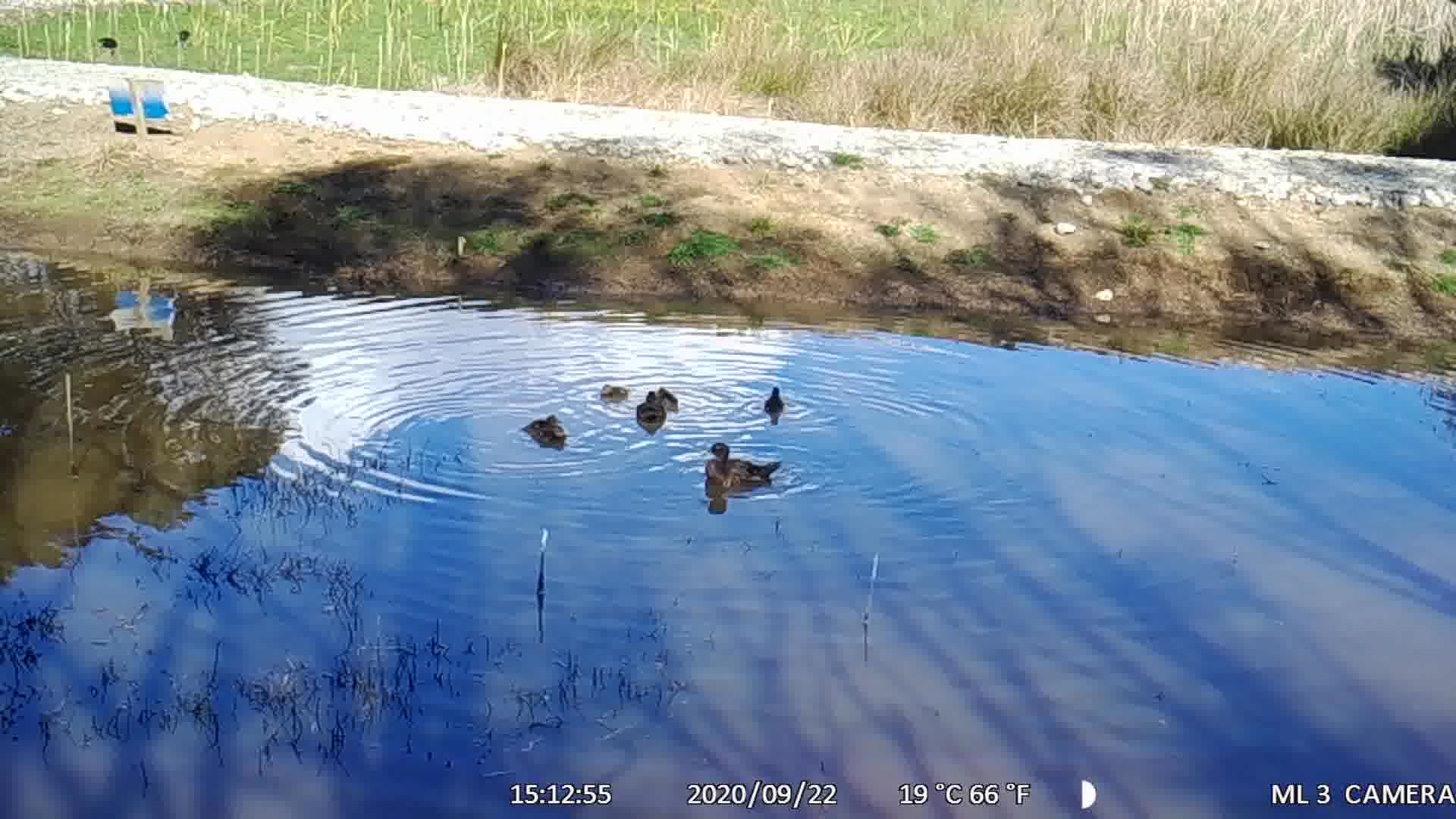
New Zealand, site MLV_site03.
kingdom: Animalia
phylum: Chordata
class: Aves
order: Anseriformes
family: Anatidae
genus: Anas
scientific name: Anas chlorotis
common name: brown teal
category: pateke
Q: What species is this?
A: Pateke (brown teal) (Anas chlorotis).